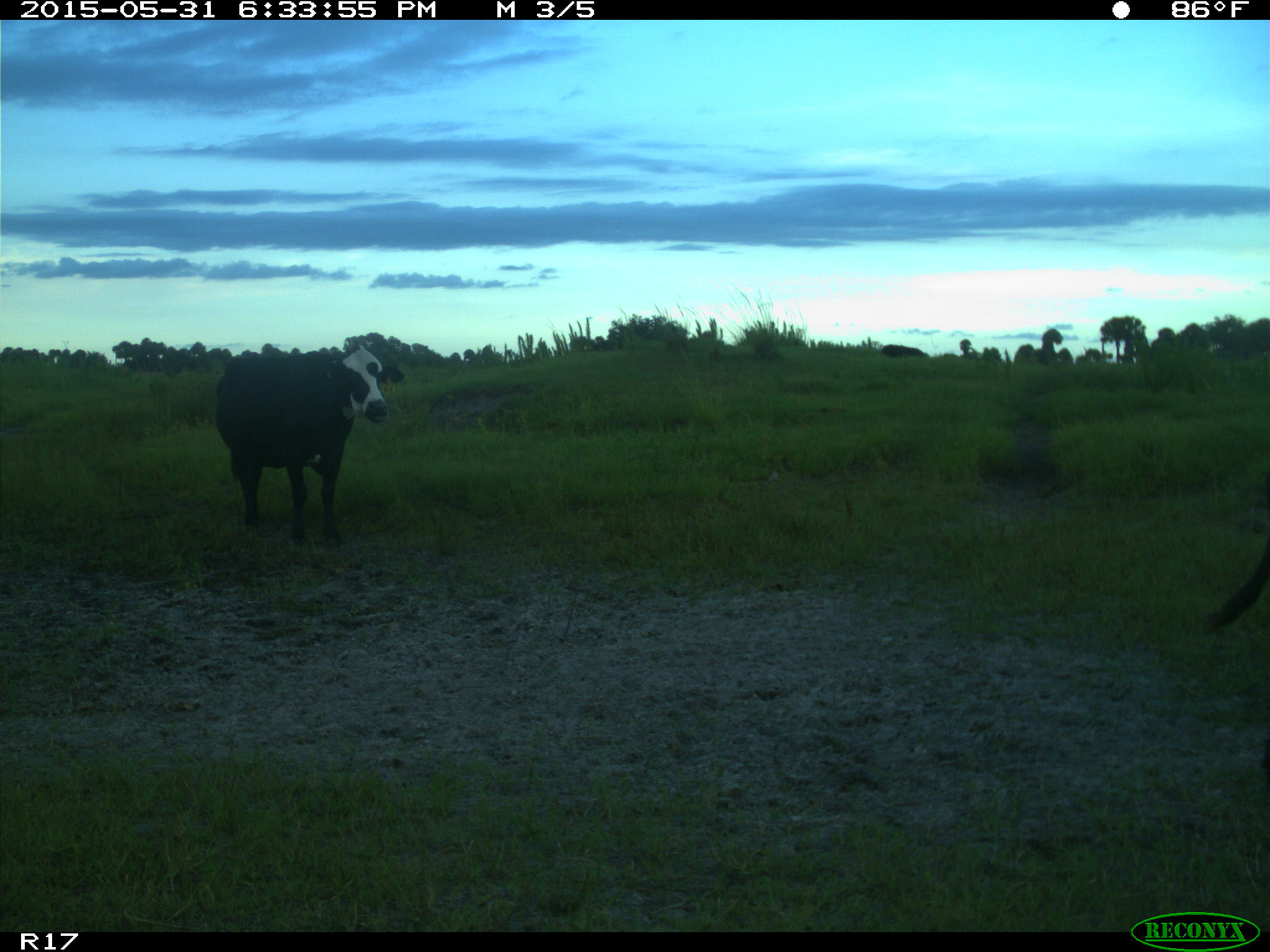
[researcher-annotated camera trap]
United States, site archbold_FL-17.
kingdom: Animalia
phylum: Chordata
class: Mammalia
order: Artiodactyla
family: Bovidae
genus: Bos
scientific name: Bos taurus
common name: domestic cow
Bos taurus (domestic cow).